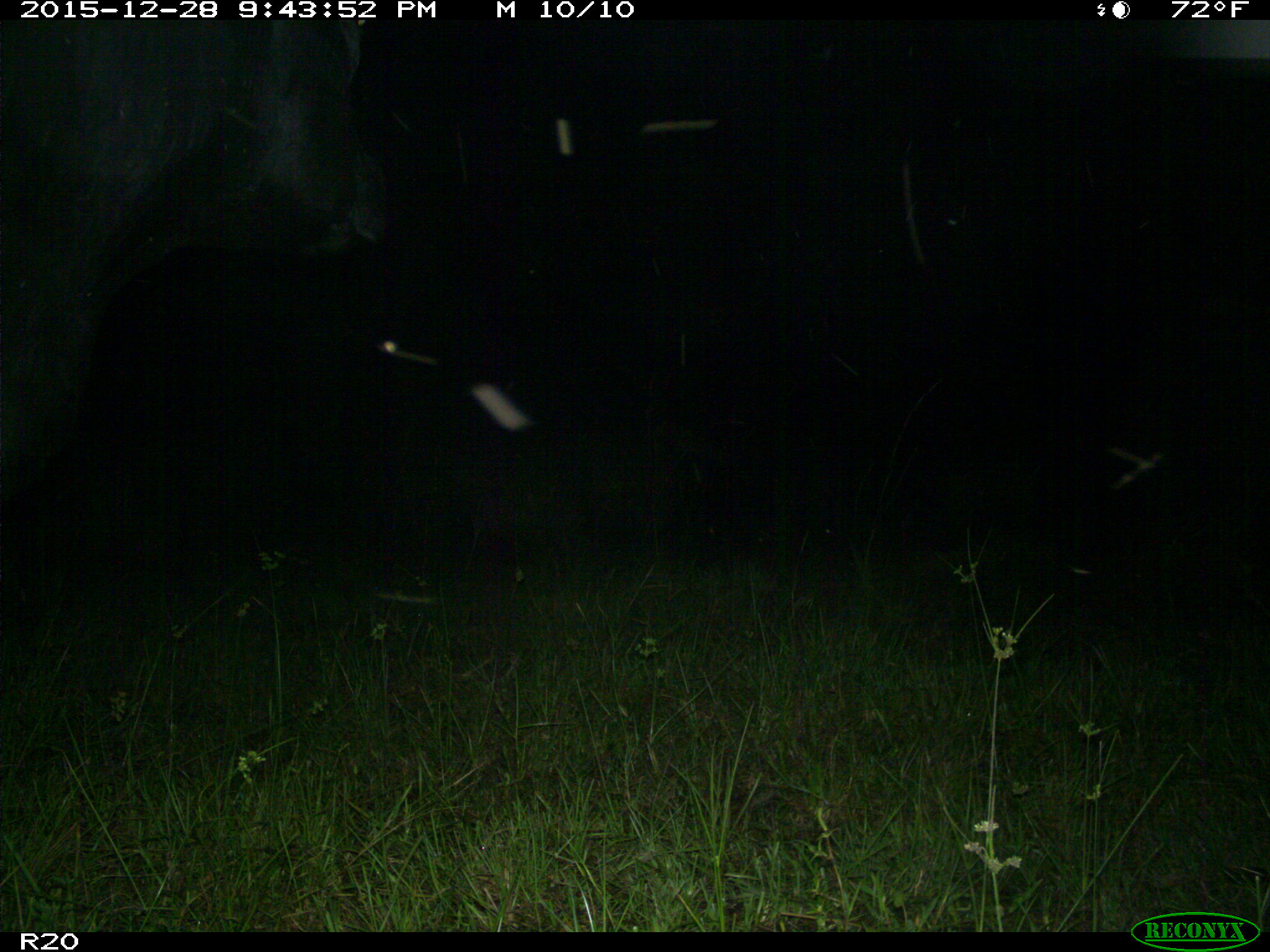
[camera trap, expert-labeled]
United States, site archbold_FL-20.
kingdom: Animalia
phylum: Chordata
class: Mammalia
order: Artiodactyla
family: Bovidae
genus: Bos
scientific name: Bos taurus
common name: domestic cow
Bos taurus (domestic cow).